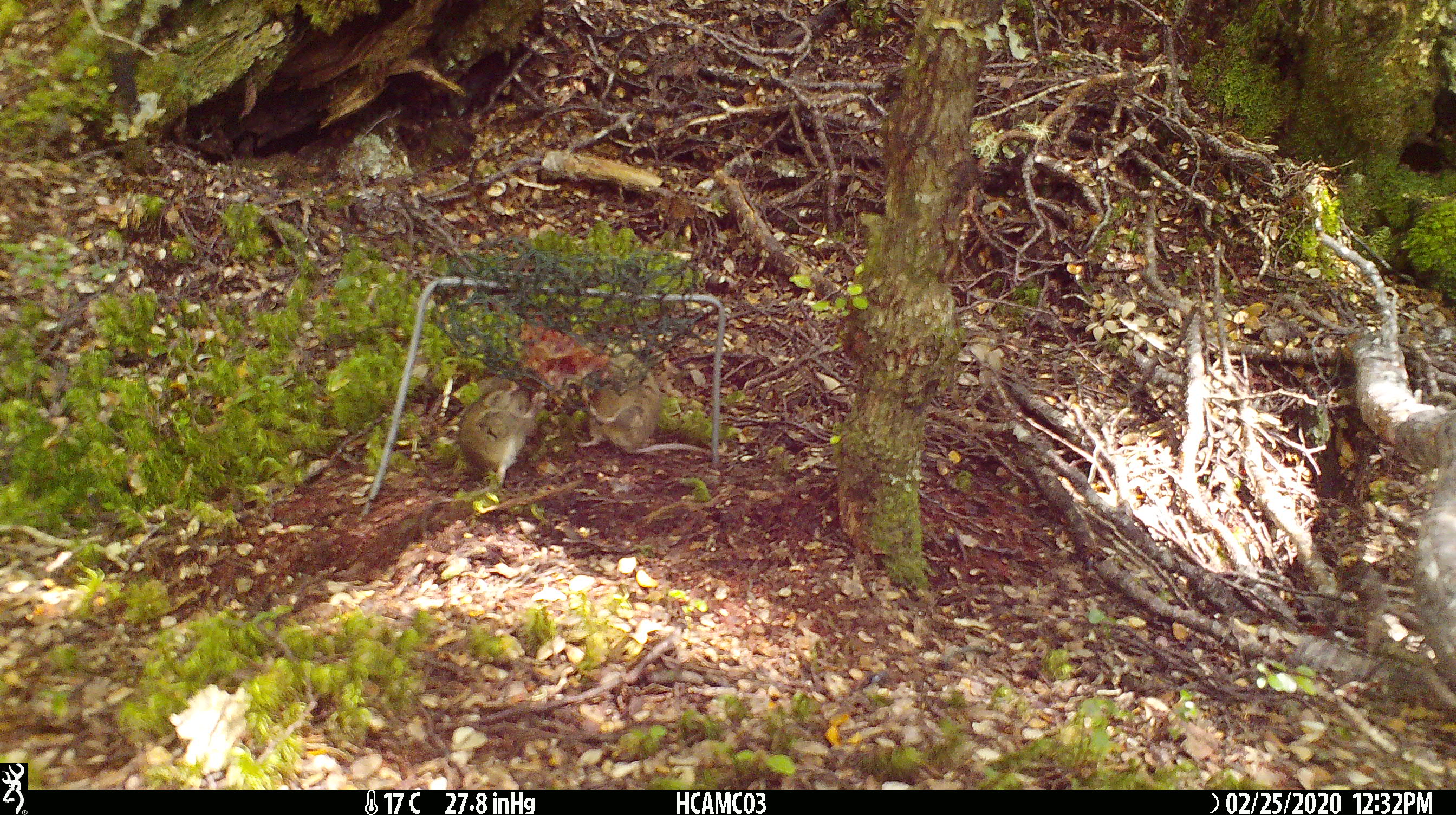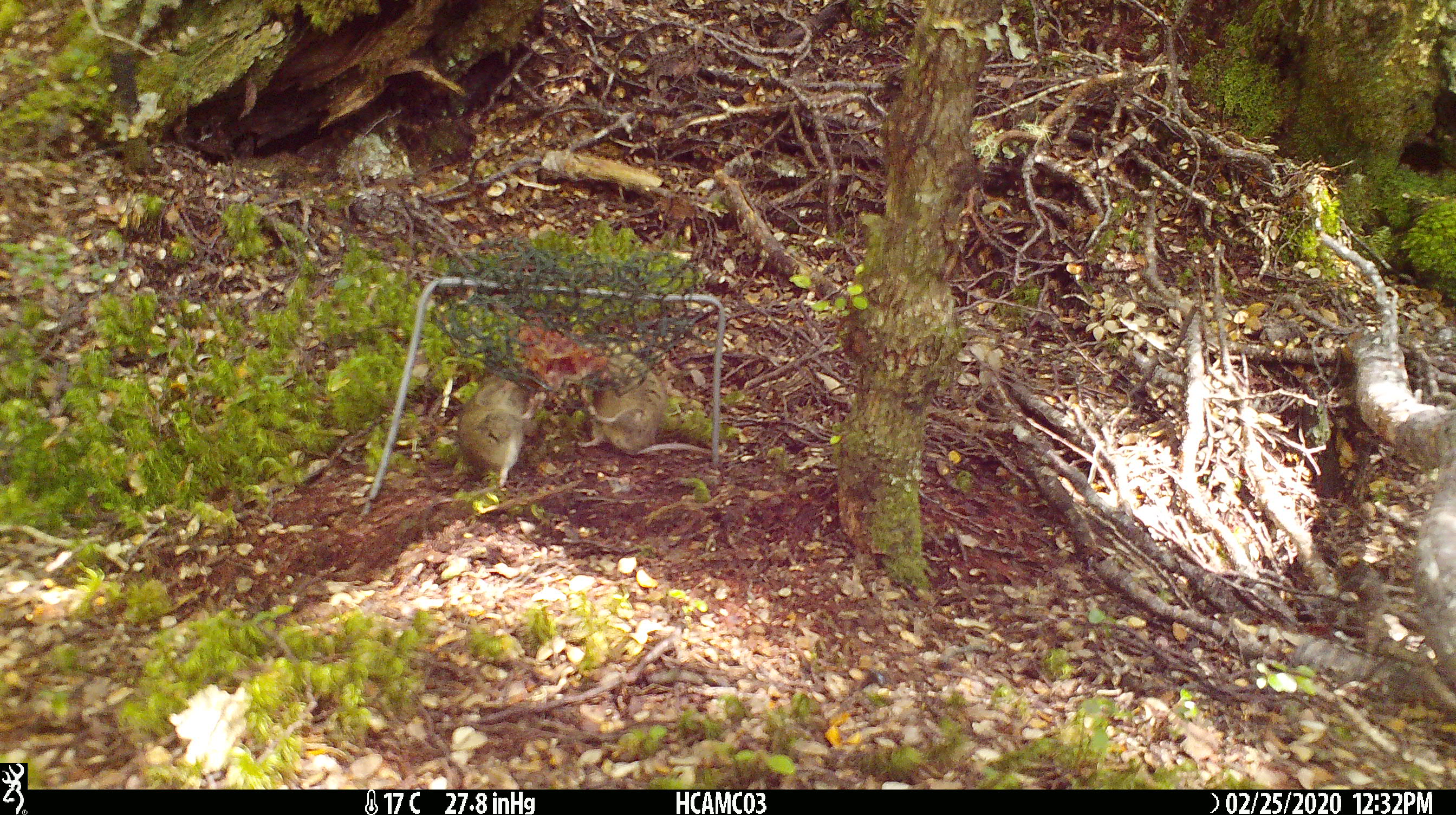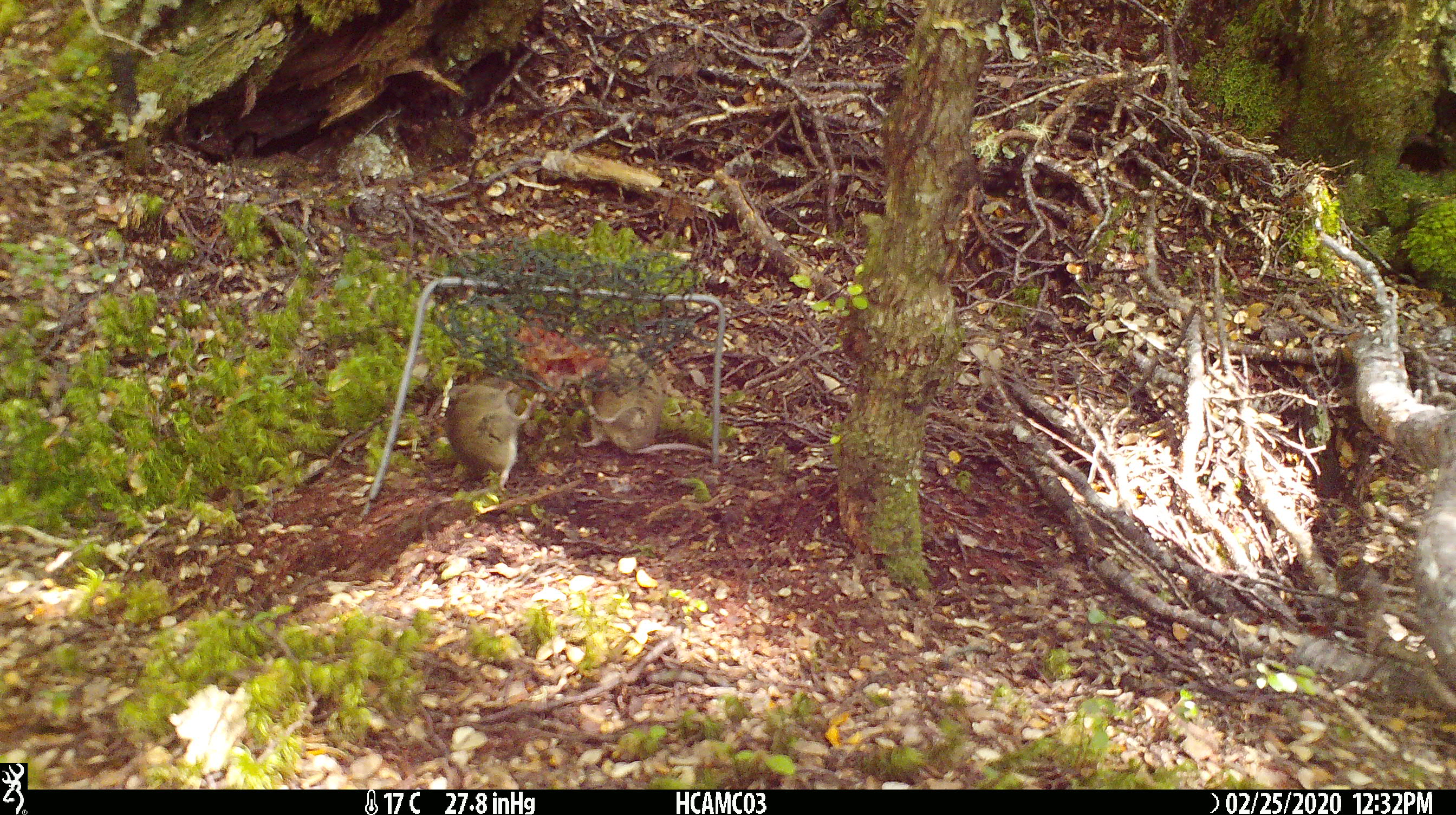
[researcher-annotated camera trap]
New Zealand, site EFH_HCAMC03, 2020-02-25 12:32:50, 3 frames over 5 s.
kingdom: Animalia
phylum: Chordata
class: Mammalia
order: Rodentia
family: Muridae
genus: Mus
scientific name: Mus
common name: mouse